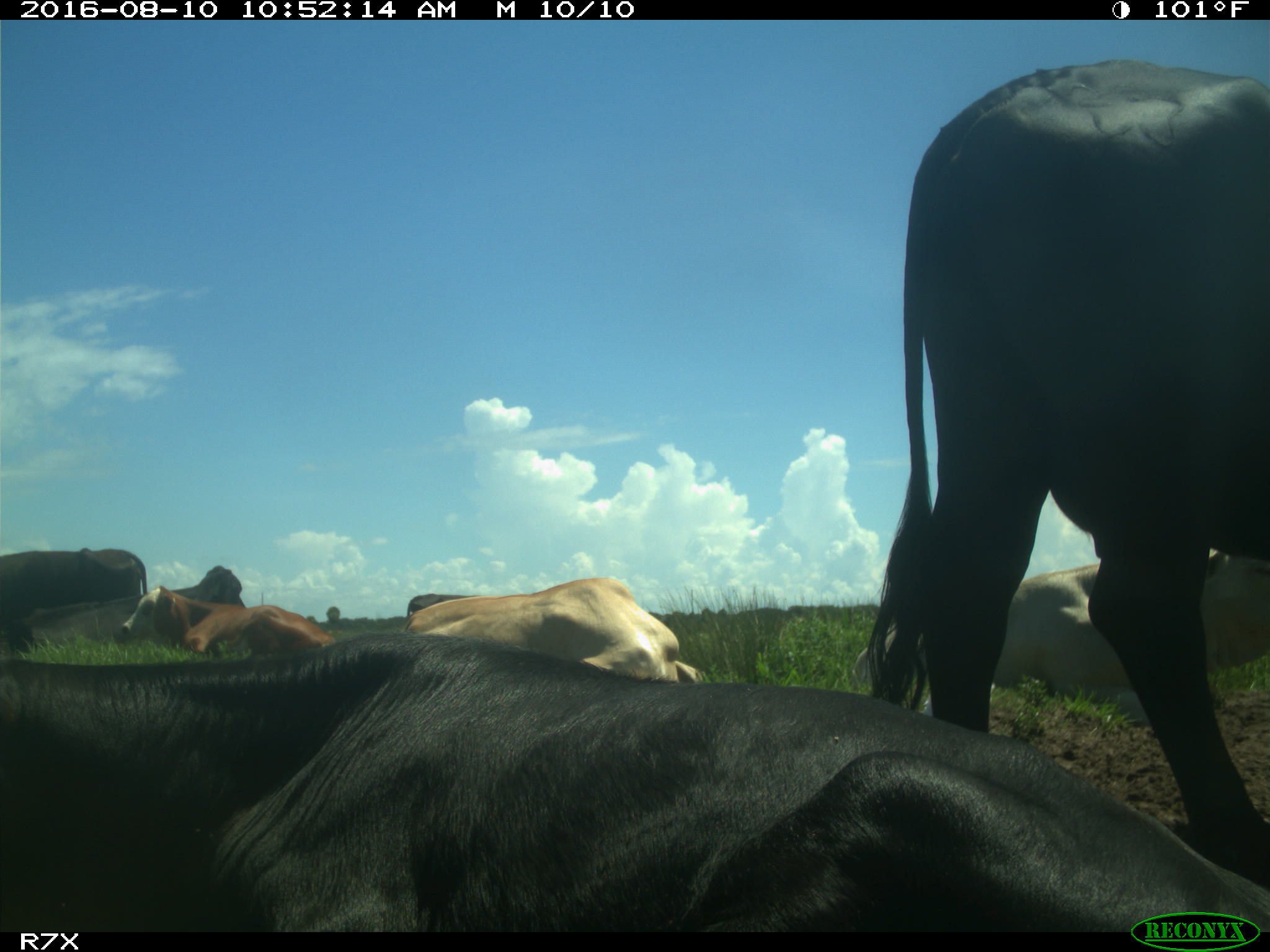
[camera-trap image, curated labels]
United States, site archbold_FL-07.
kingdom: Animalia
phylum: Chordata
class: Mammalia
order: Artiodactyla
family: Bovidae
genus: Bos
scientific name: Bos taurus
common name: domestic cow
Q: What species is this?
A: Bos taurus (domestic cow).